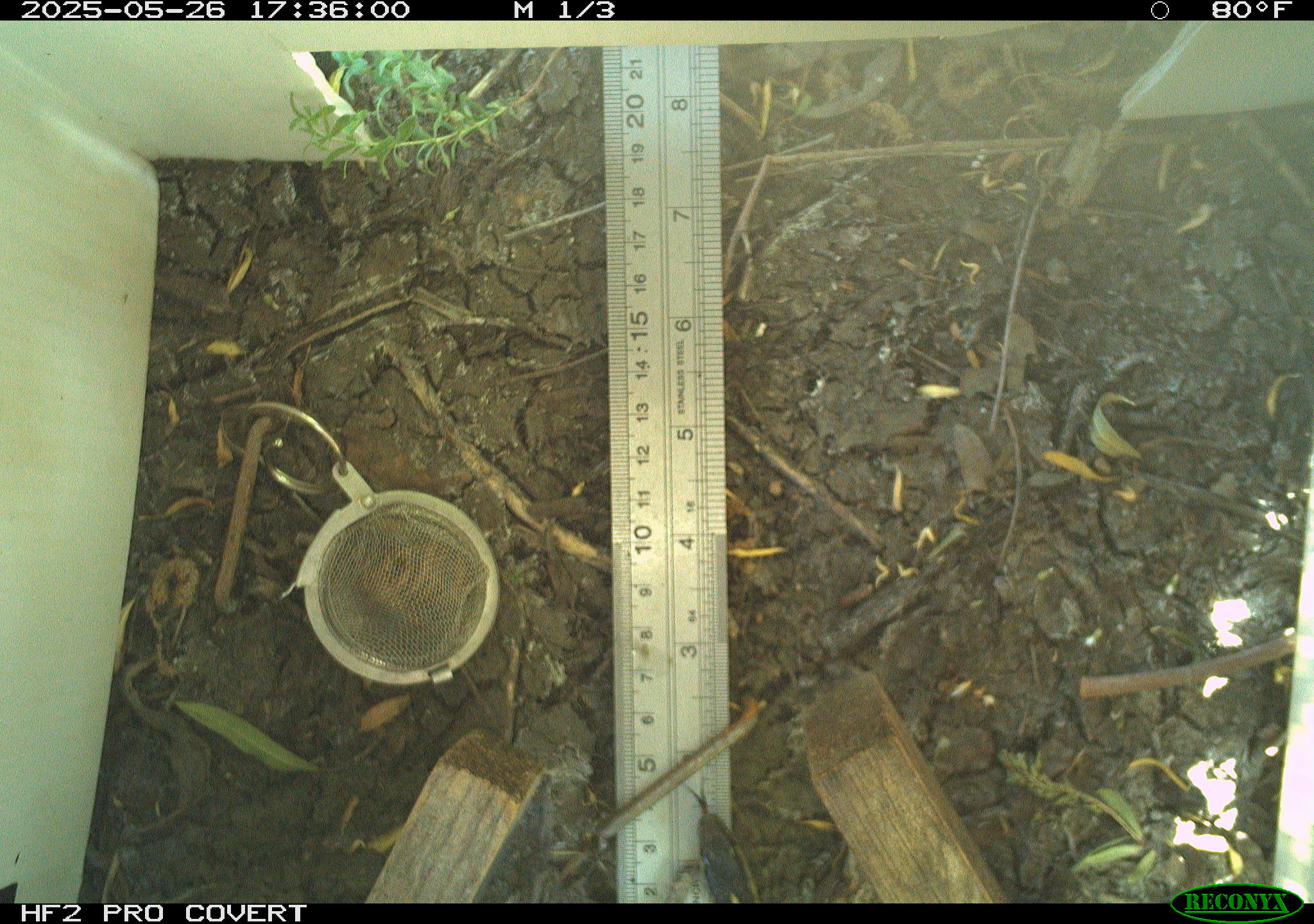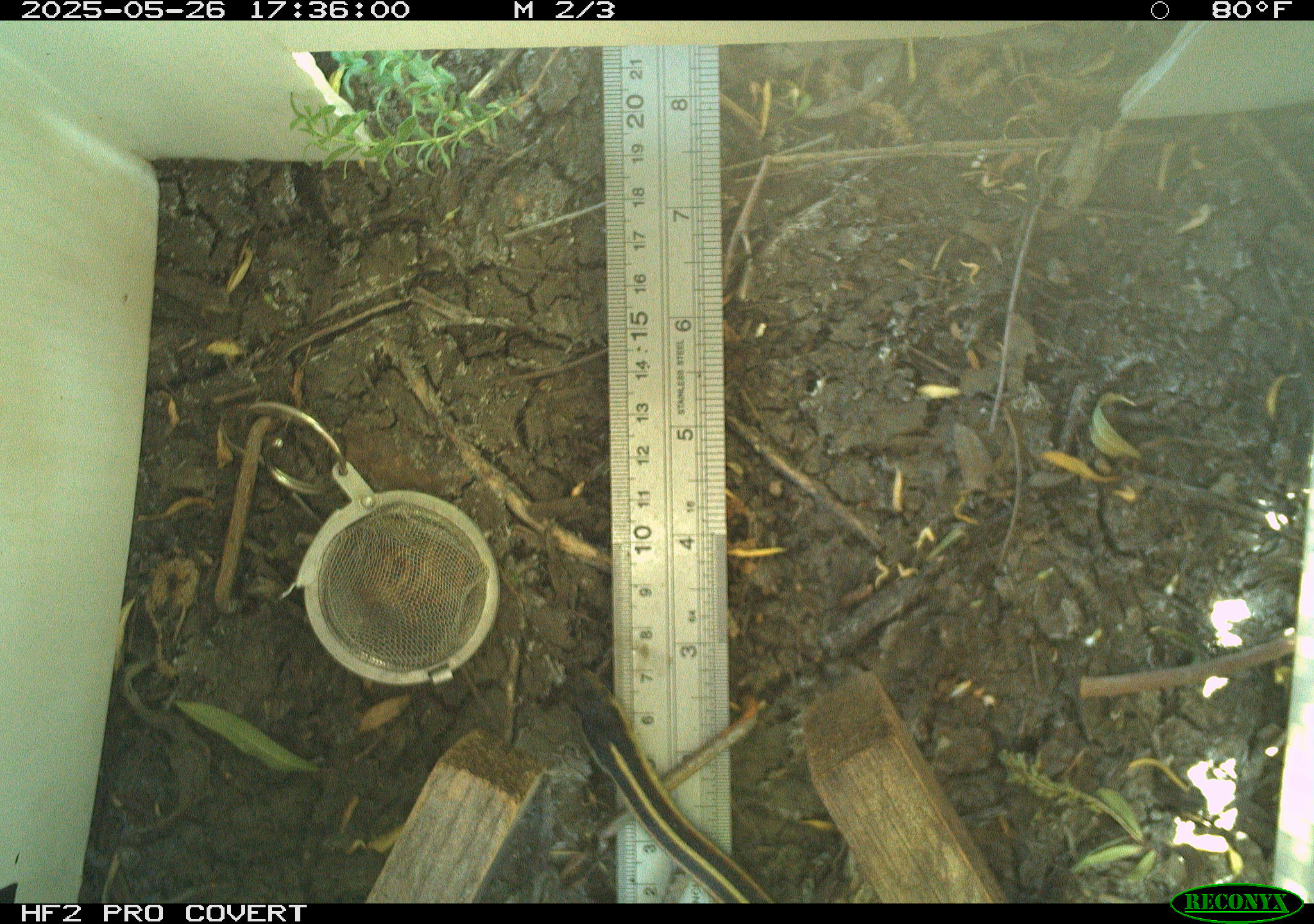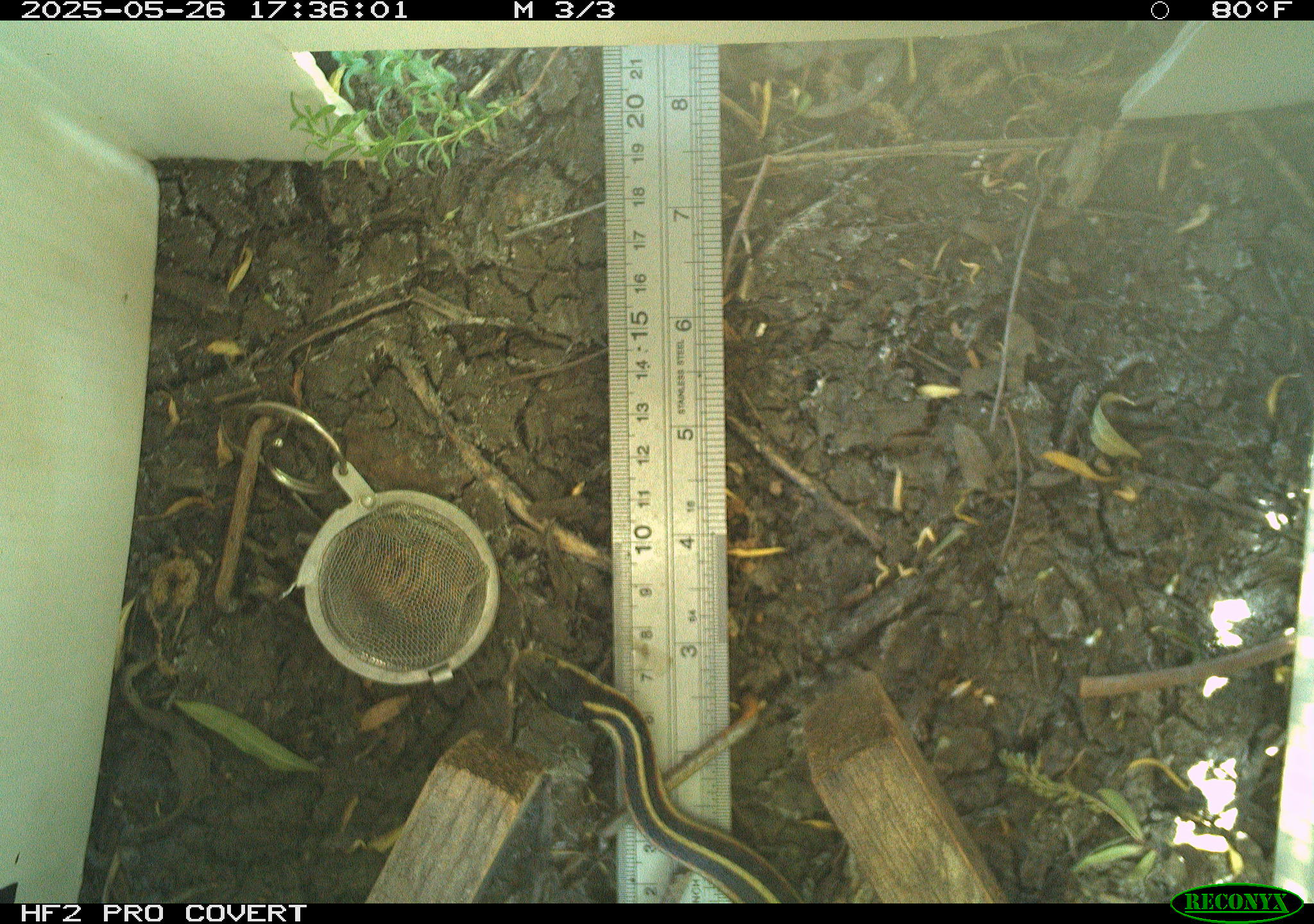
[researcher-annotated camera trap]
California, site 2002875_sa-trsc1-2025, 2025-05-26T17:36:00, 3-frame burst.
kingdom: Animalia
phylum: Chordata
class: Reptilia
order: Squamata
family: Colubridae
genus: Thamnophis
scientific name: Thamnophis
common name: american gartersnakes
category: thamnophis species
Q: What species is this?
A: Thamnophis species (american gartersnakes) (Thamnophis).